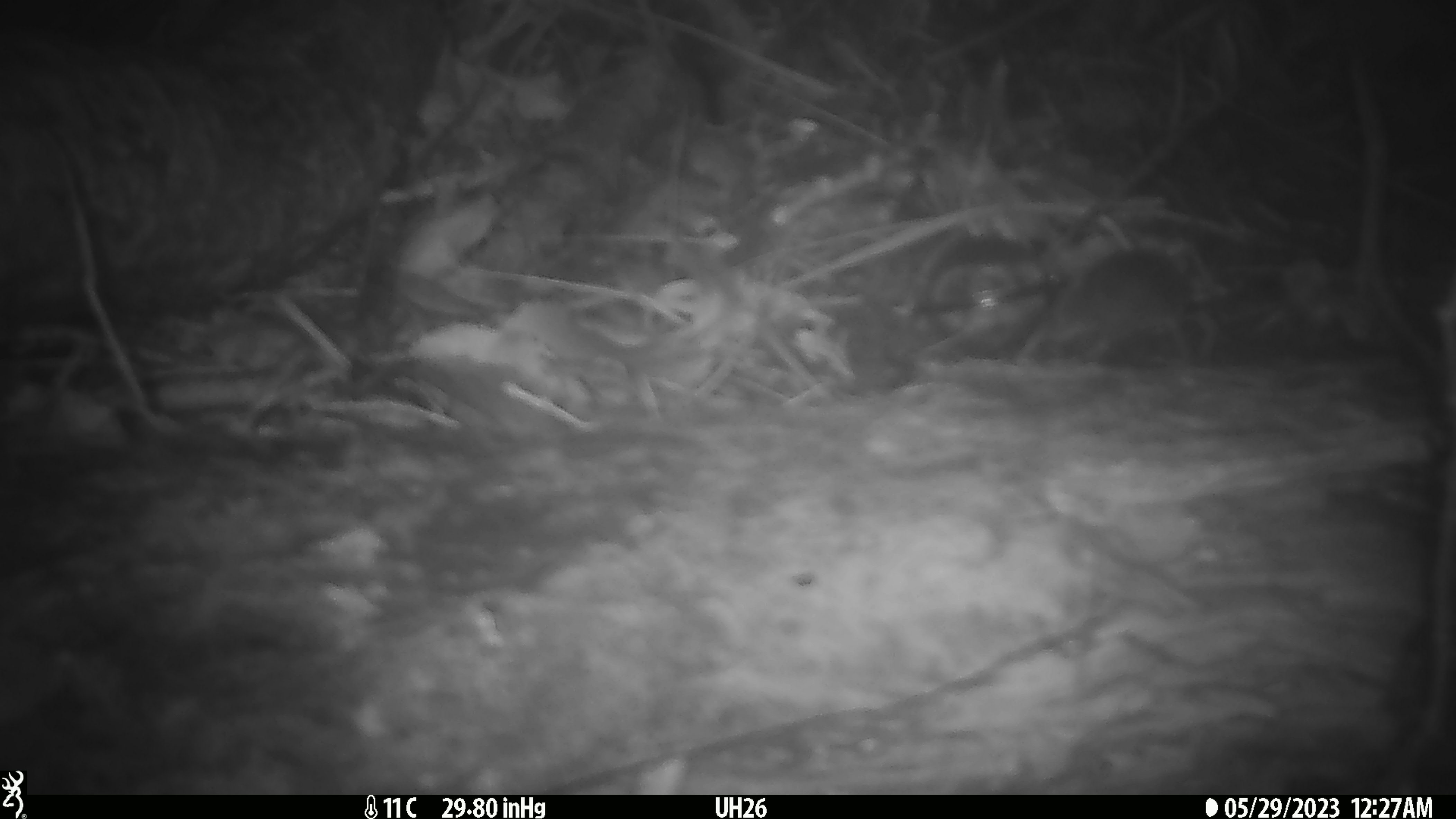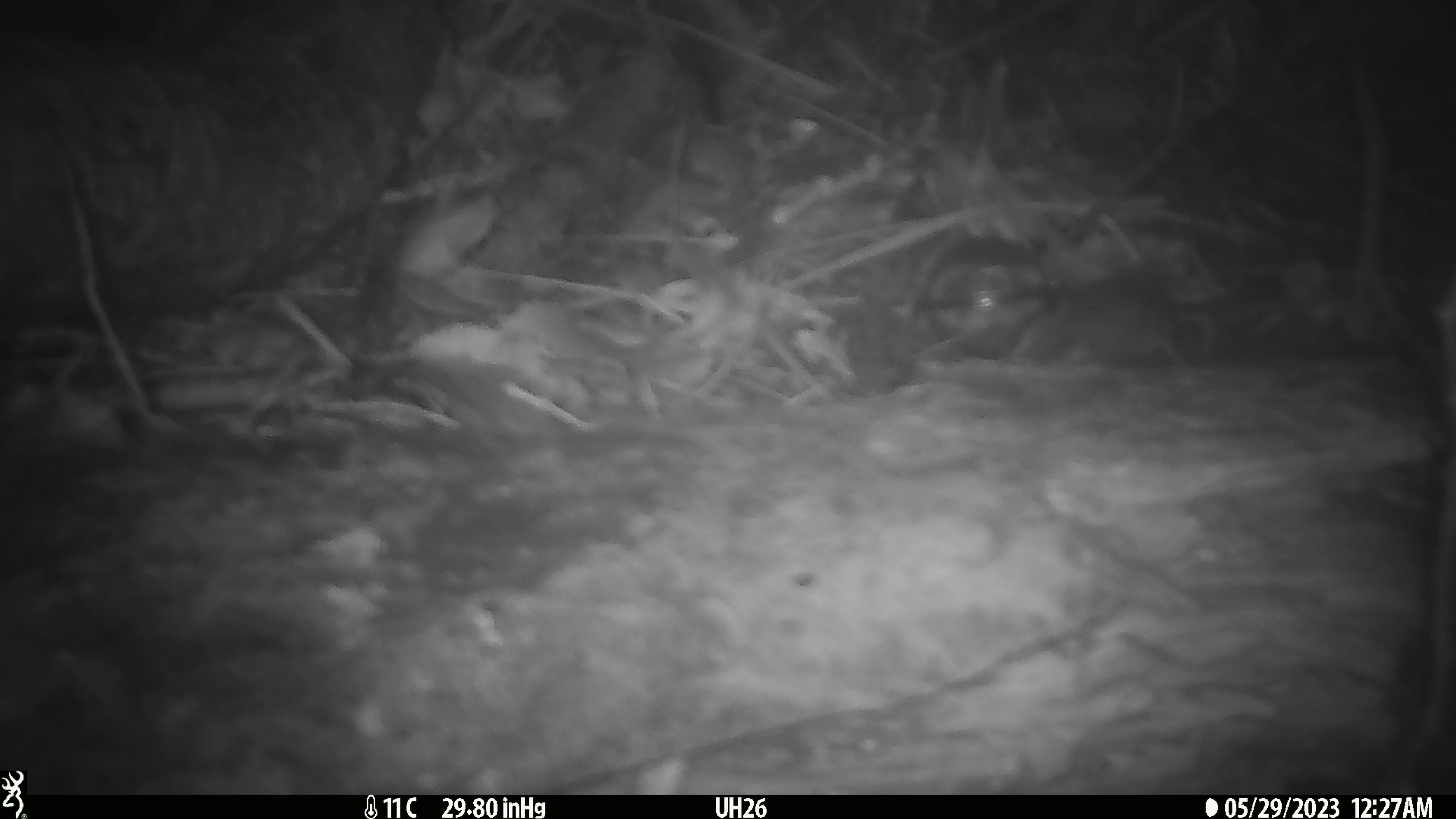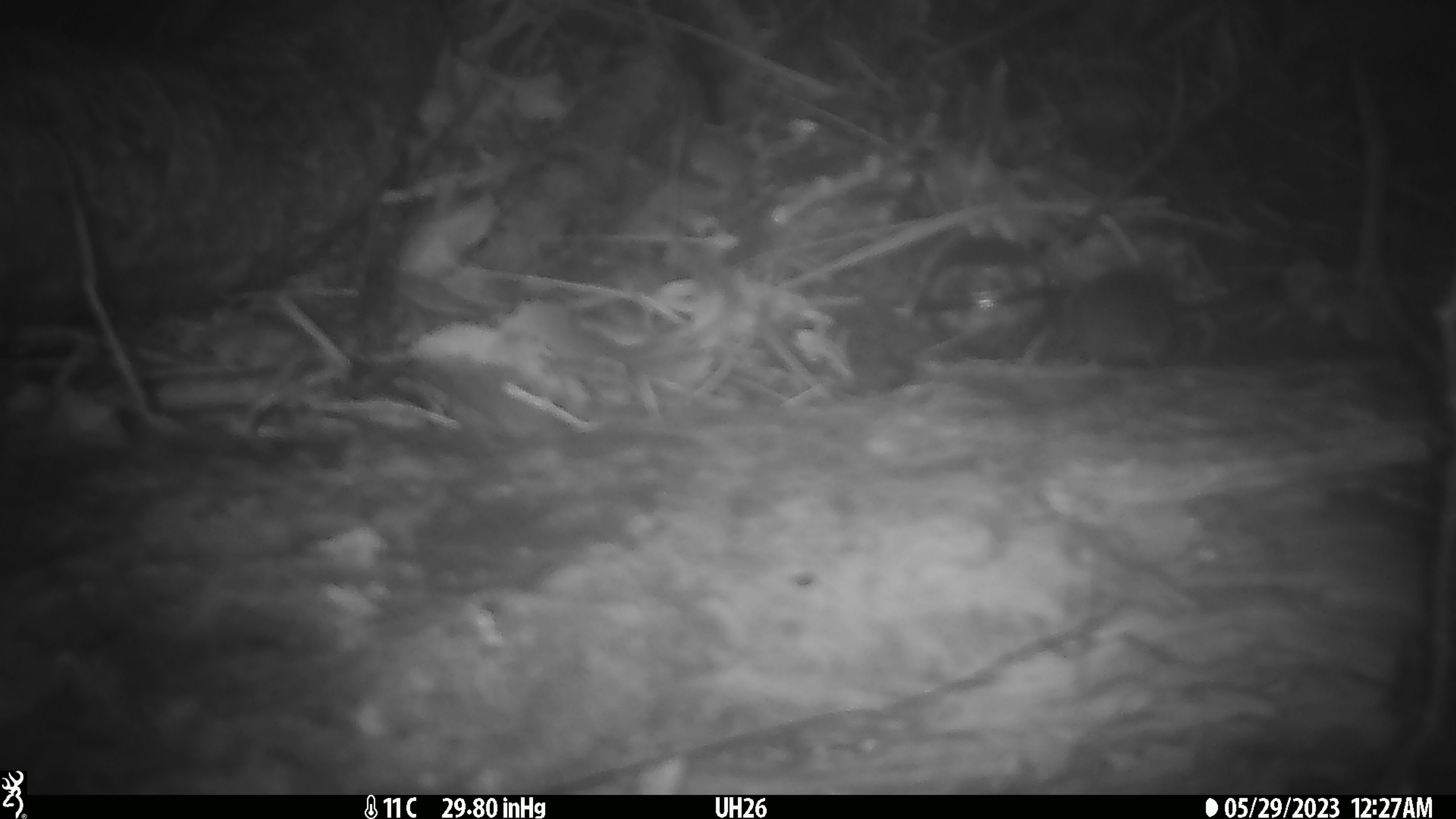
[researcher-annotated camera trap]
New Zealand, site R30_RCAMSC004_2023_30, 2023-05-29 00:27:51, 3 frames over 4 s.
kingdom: Animalia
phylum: Chordata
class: Mammalia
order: Rodentia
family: Muridae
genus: Mus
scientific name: Mus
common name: mouse